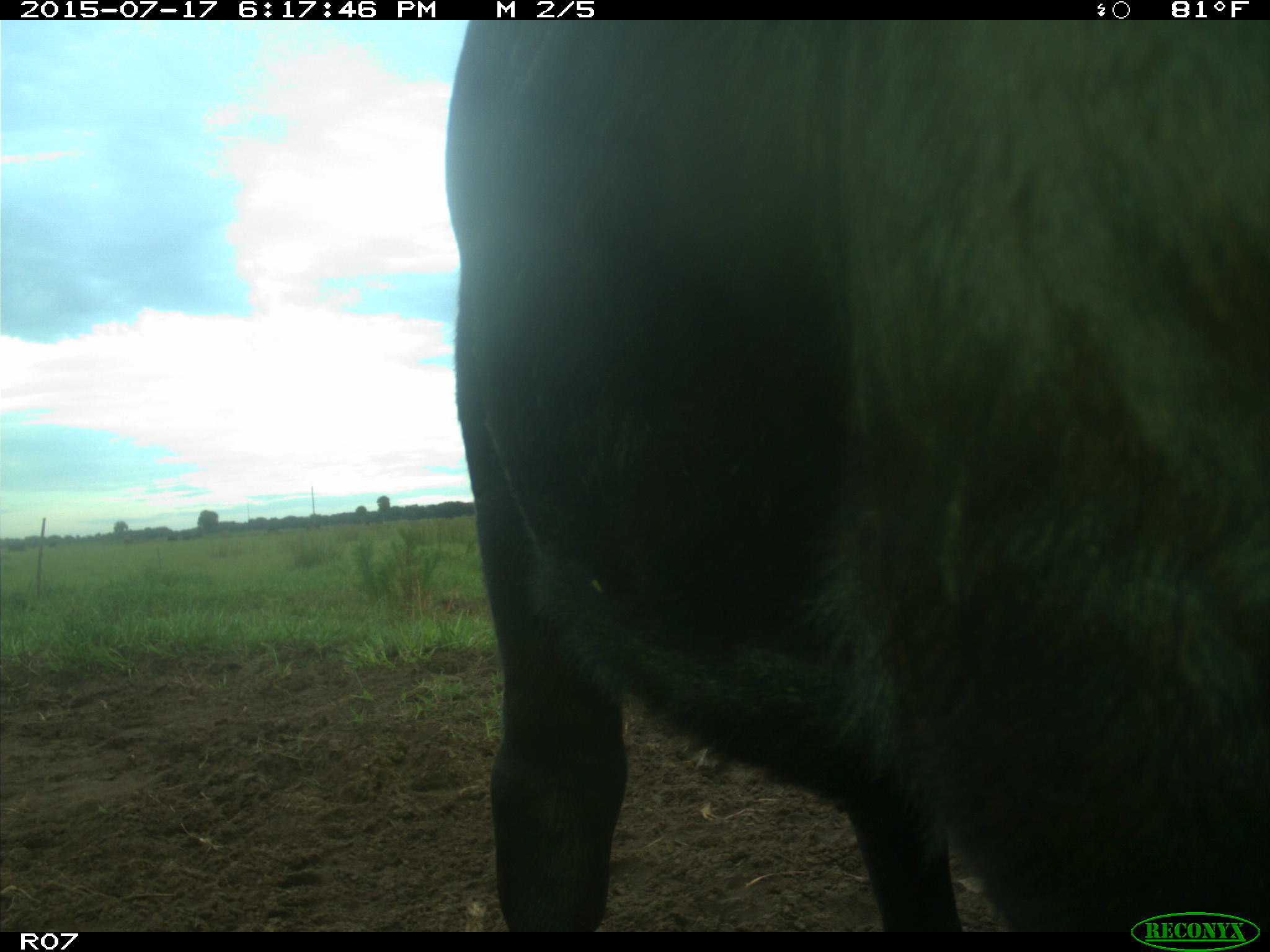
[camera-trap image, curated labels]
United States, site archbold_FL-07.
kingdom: Animalia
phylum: Chordata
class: Mammalia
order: Artiodactyla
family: Bovidae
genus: Bos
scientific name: Bos taurus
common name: domestic cow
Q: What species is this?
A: Bos taurus (domestic cow).